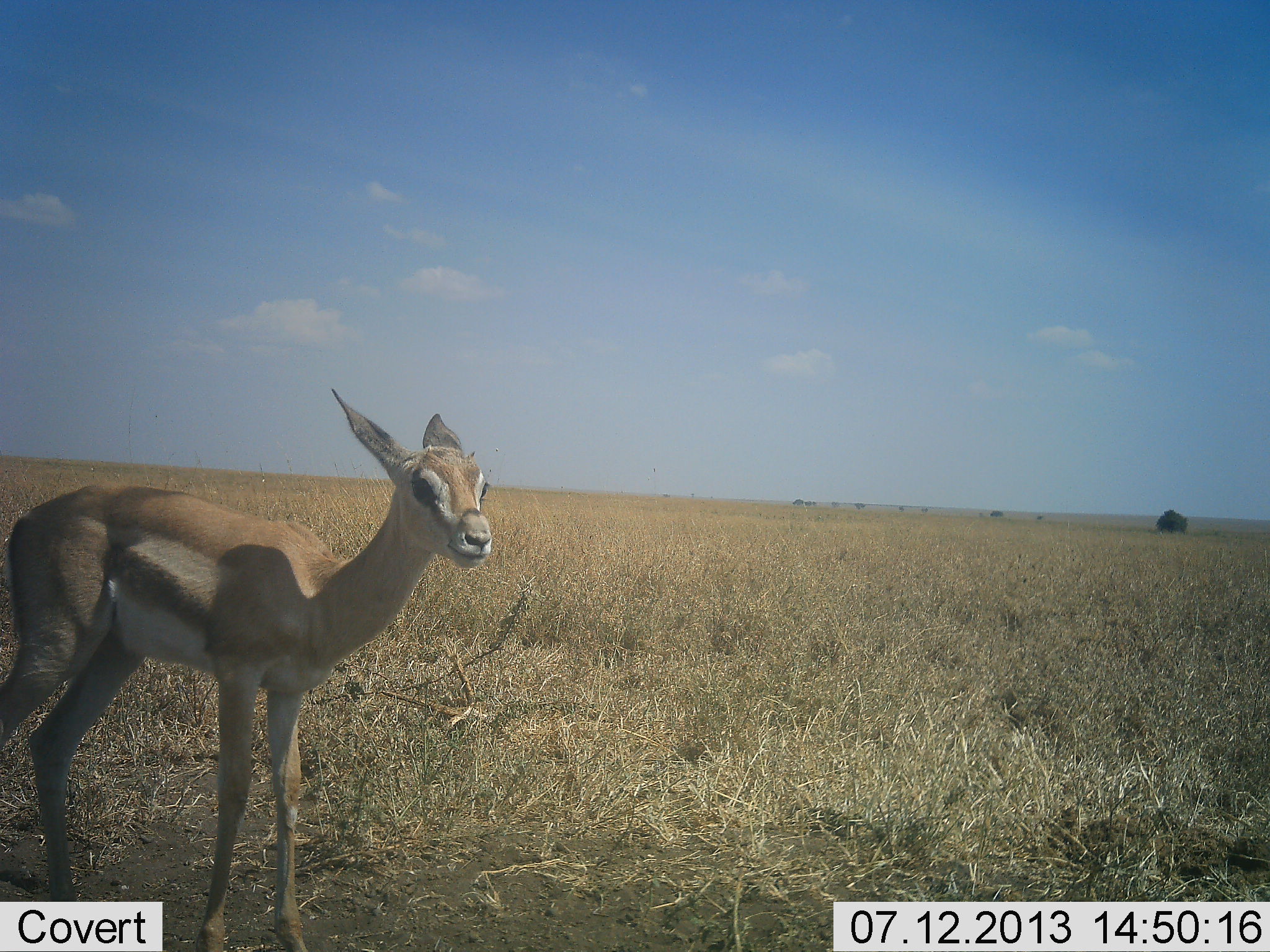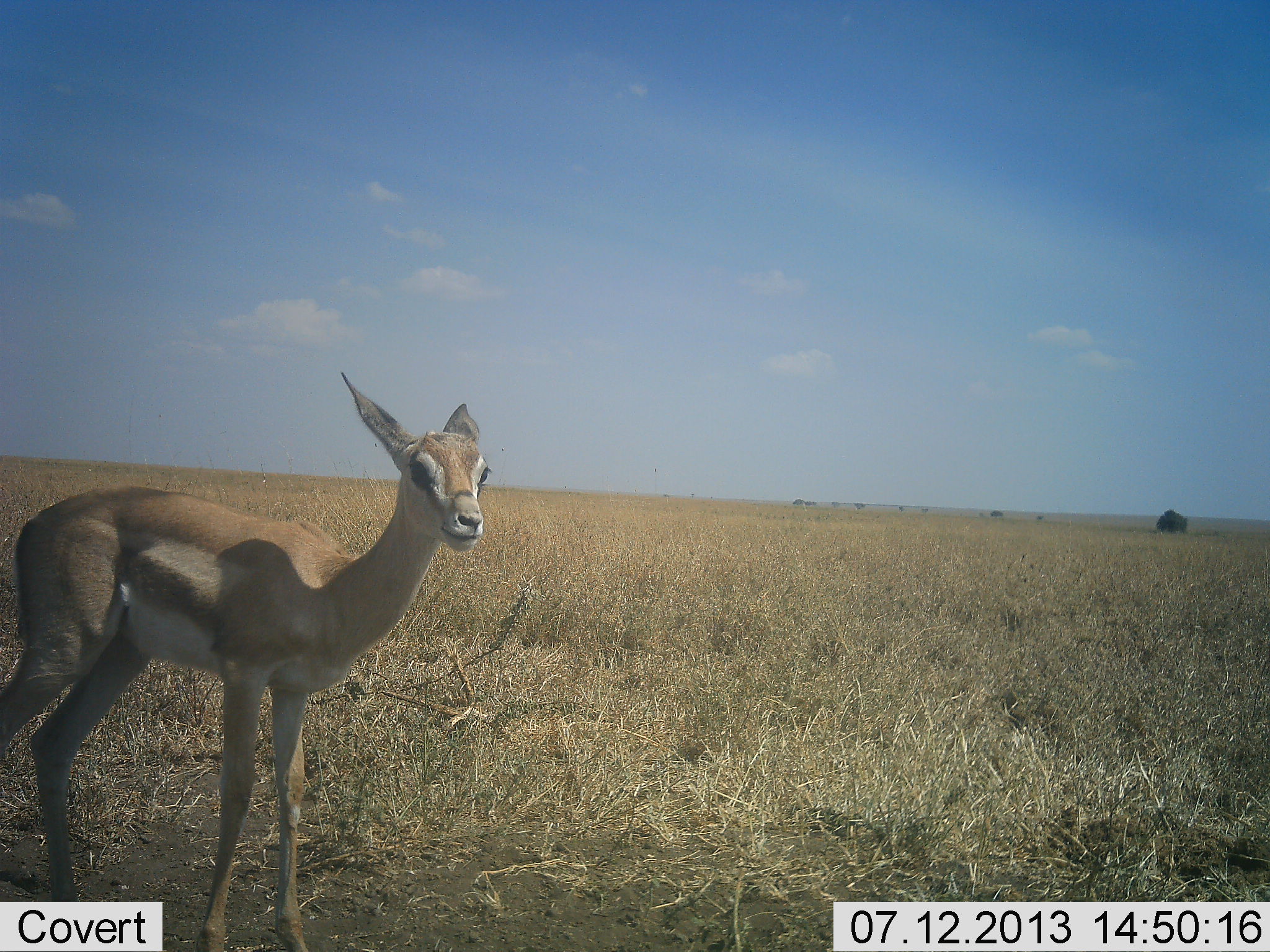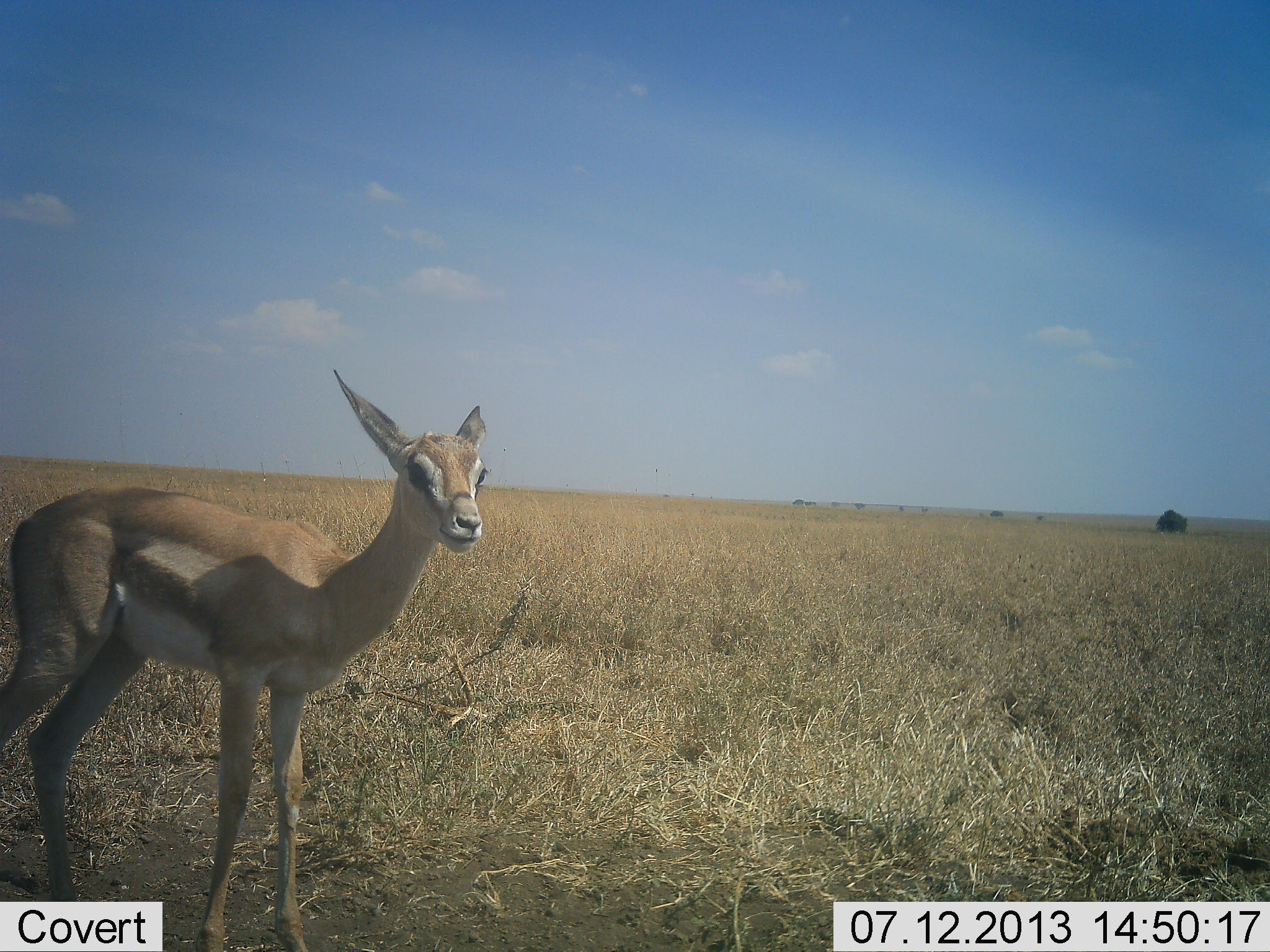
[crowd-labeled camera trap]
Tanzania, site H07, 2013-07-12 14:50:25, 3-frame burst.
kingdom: Animalia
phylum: Chordata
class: Mammalia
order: Artiodactyla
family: Bovidae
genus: Nanger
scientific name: Nanger granti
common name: grant's gazelle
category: gazellegrants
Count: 1.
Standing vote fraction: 100%.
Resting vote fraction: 0%.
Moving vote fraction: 0%.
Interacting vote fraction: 0%.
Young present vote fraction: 10%.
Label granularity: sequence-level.